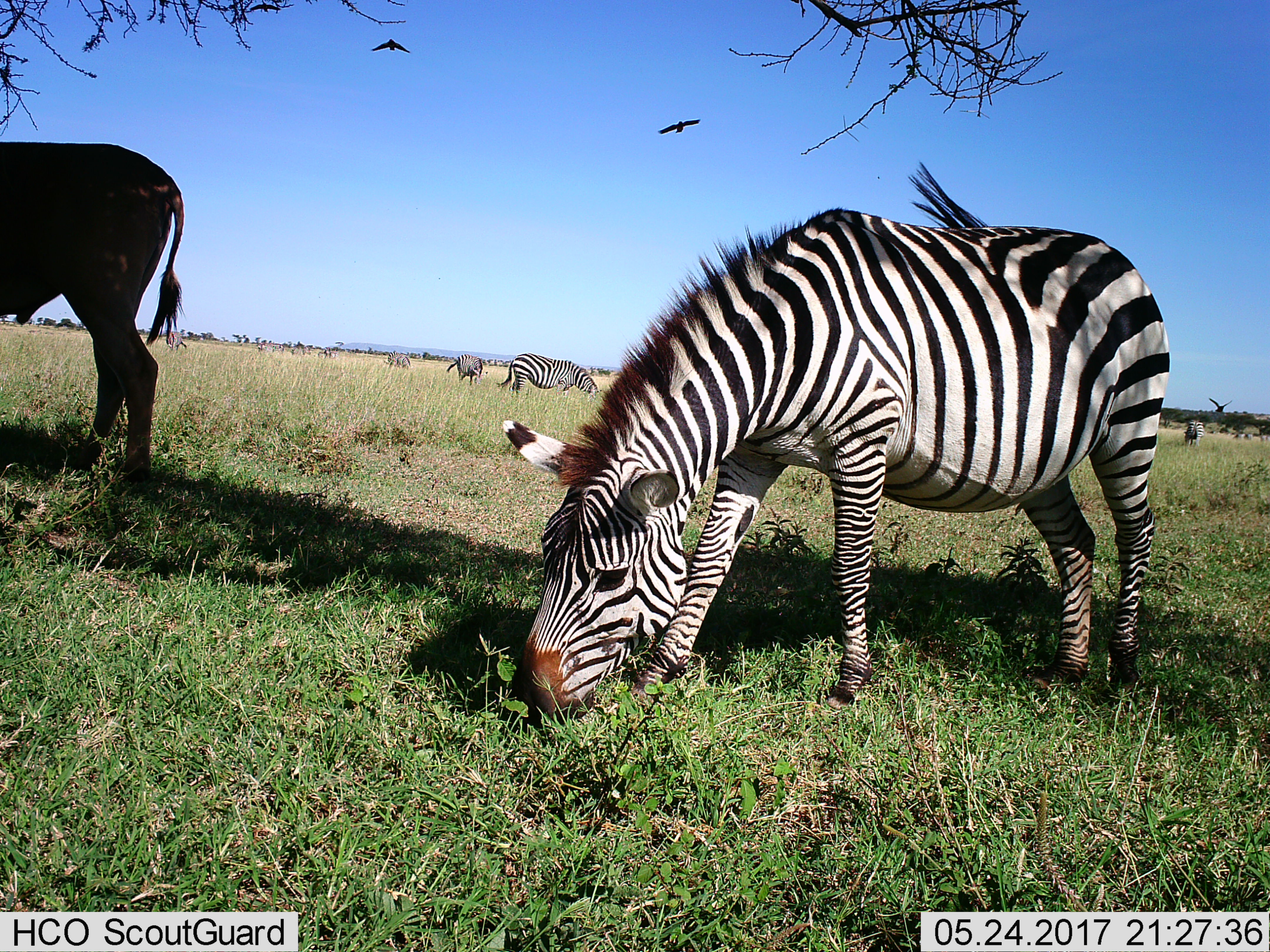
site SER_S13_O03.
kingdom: Animalia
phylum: Chordata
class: Mammalia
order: Perissodactyla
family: Equidae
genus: Equus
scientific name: Equus quagga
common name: plains zebra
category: zebraplains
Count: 11-50.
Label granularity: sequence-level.